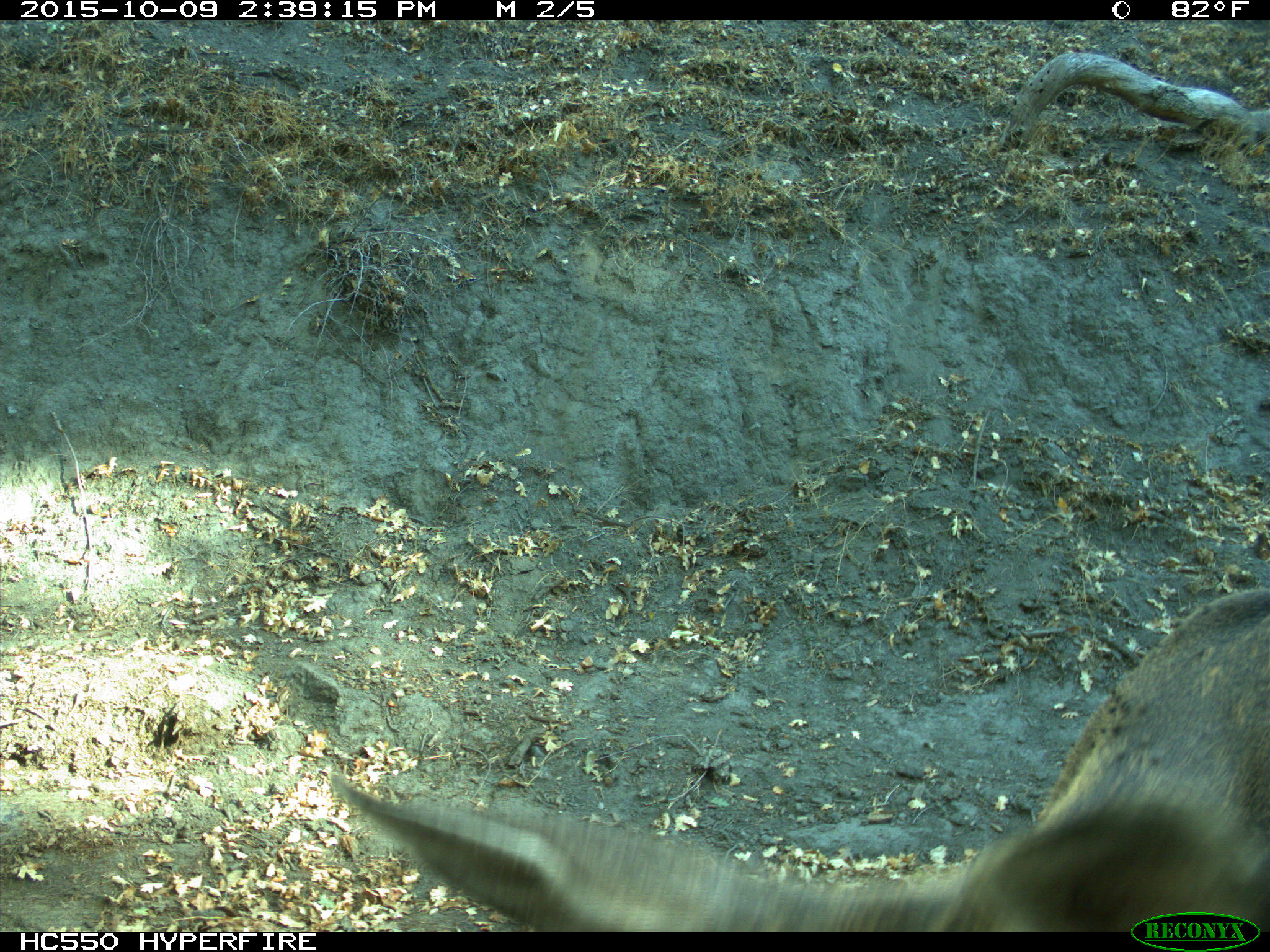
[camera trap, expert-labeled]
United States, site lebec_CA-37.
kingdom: Animalia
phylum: Chordata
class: Mammalia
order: Artiodactyla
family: Cervidae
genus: Odocoileus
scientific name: Odocoileus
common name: deer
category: unidentified deer